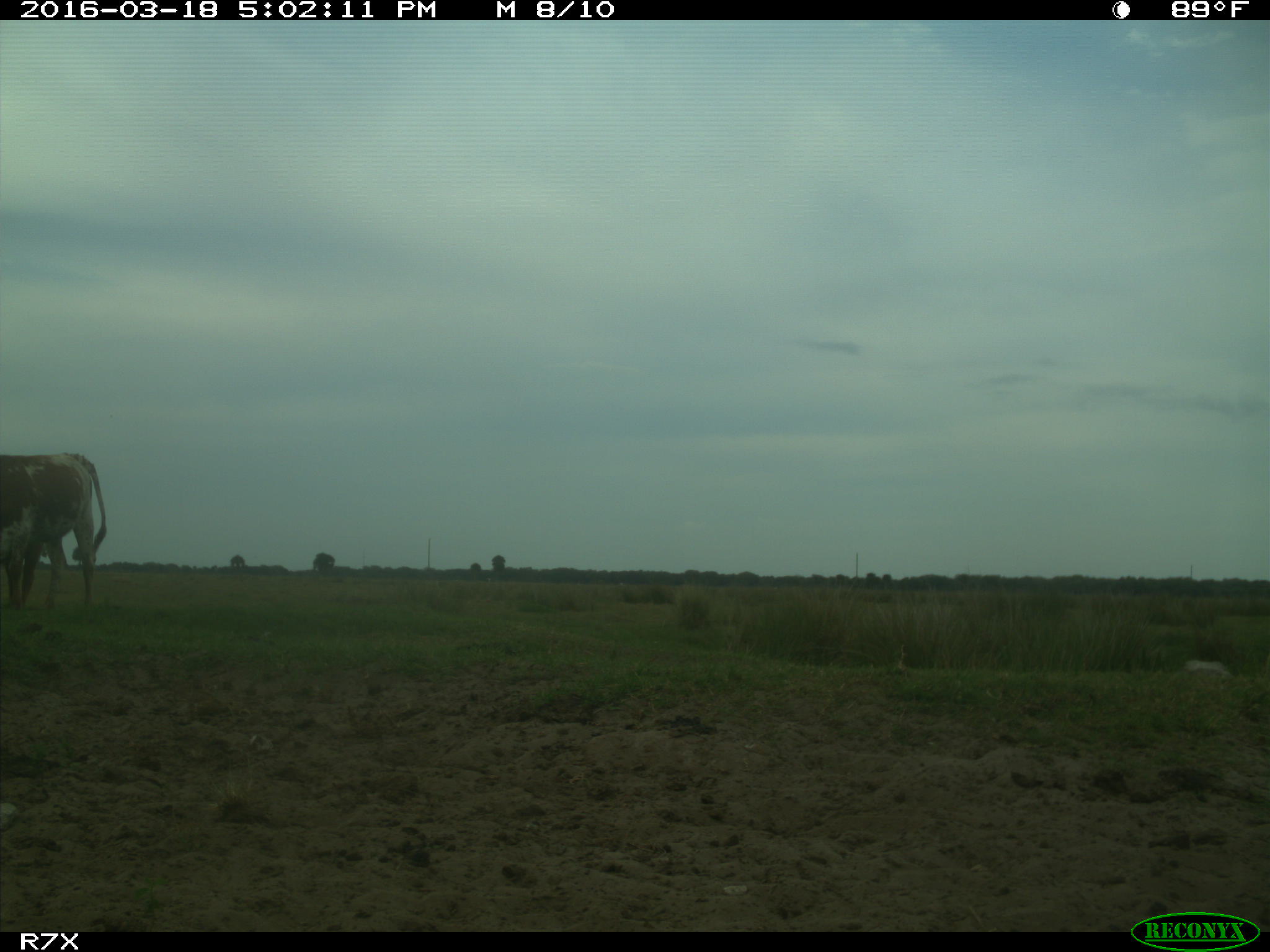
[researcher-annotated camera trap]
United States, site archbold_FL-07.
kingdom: Animalia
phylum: Chordata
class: Mammalia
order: Artiodactyla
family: Bovidae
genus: Bos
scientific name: Bos taurus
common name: domestic cow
Bos taurus (domestic cow).